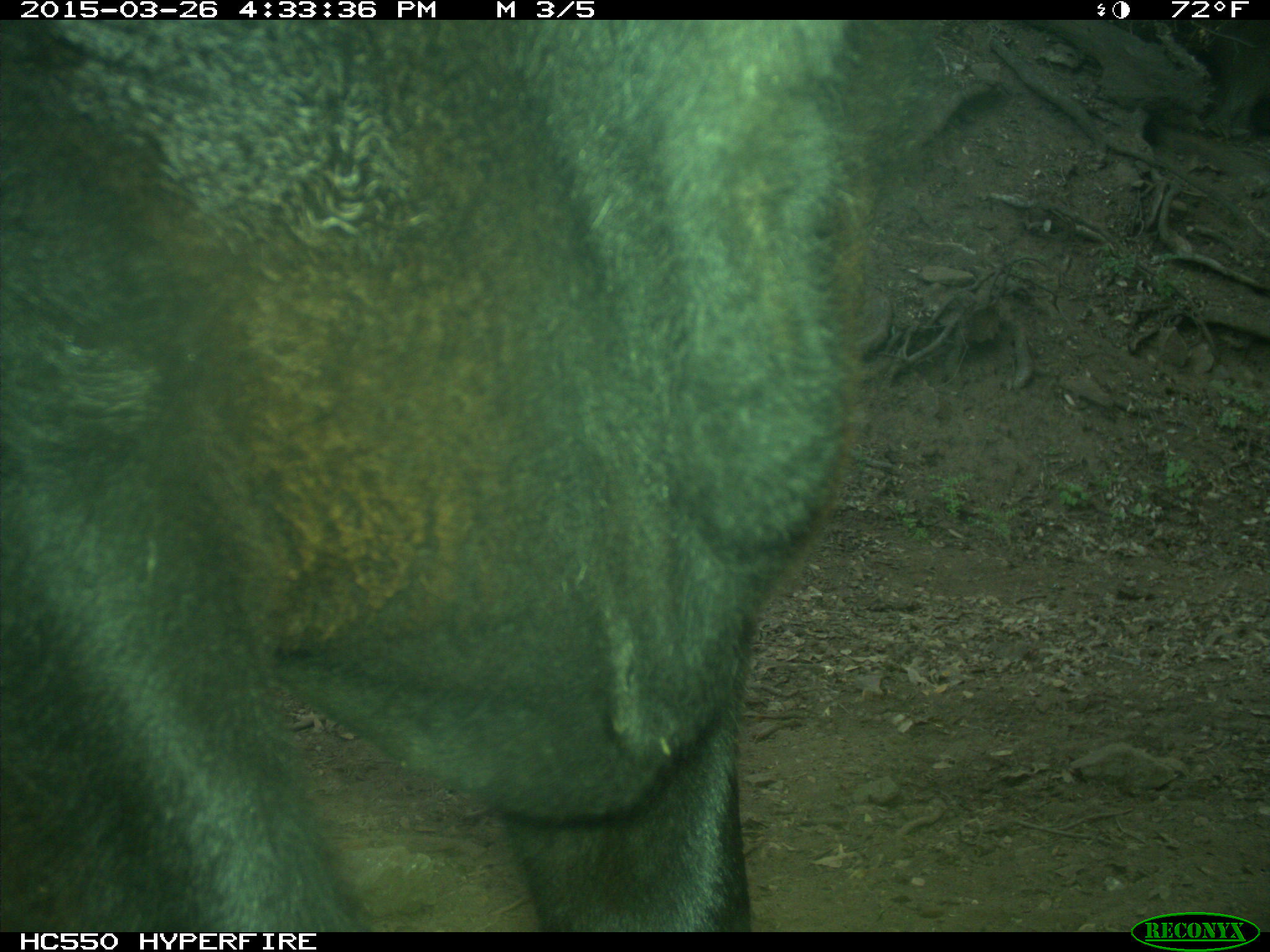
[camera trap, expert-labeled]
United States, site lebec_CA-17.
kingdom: Animalia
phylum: Chordata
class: Mammalia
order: Artiodactyla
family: Bovidae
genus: Bos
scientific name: Bos taurus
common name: domestic cow